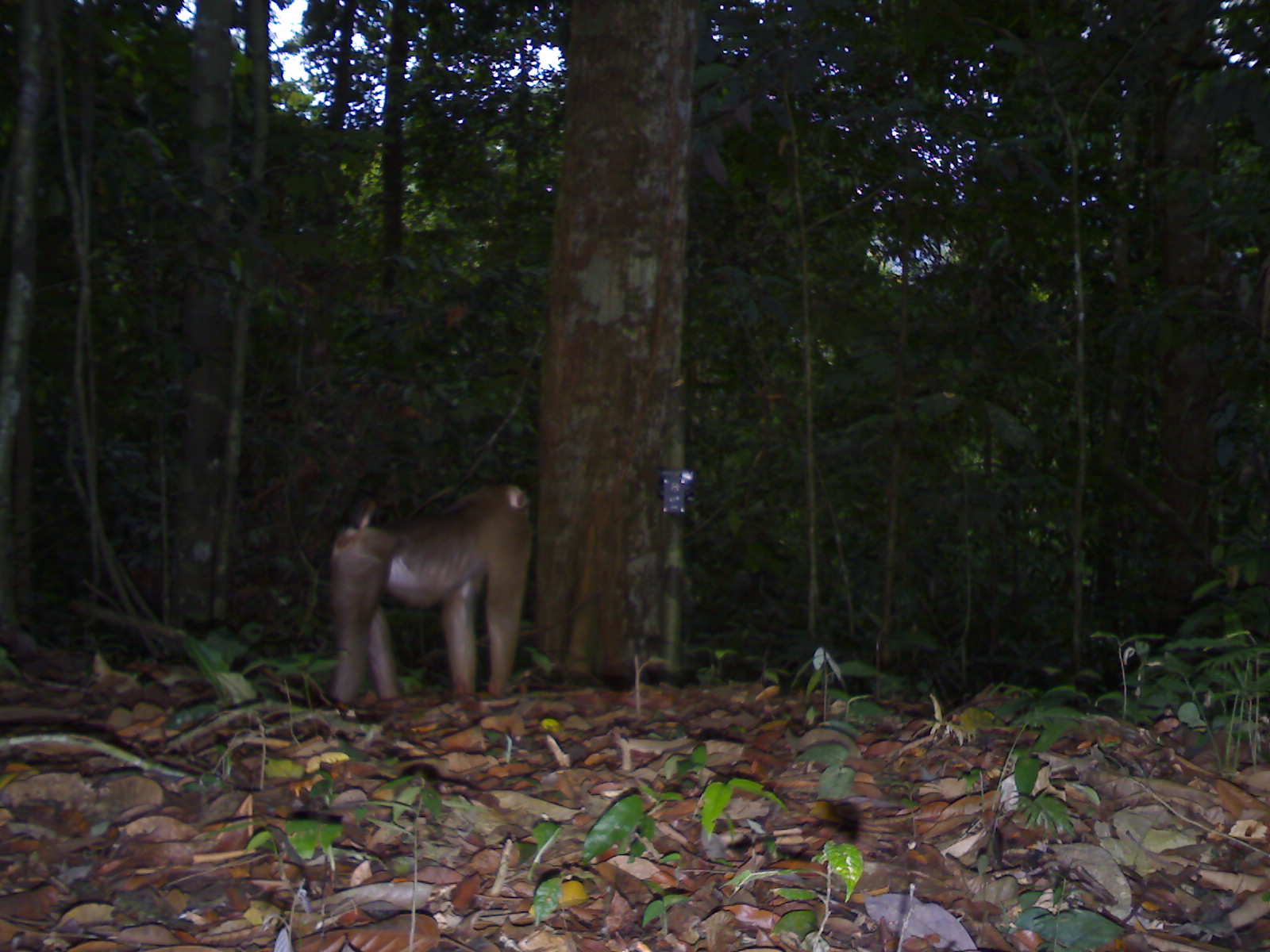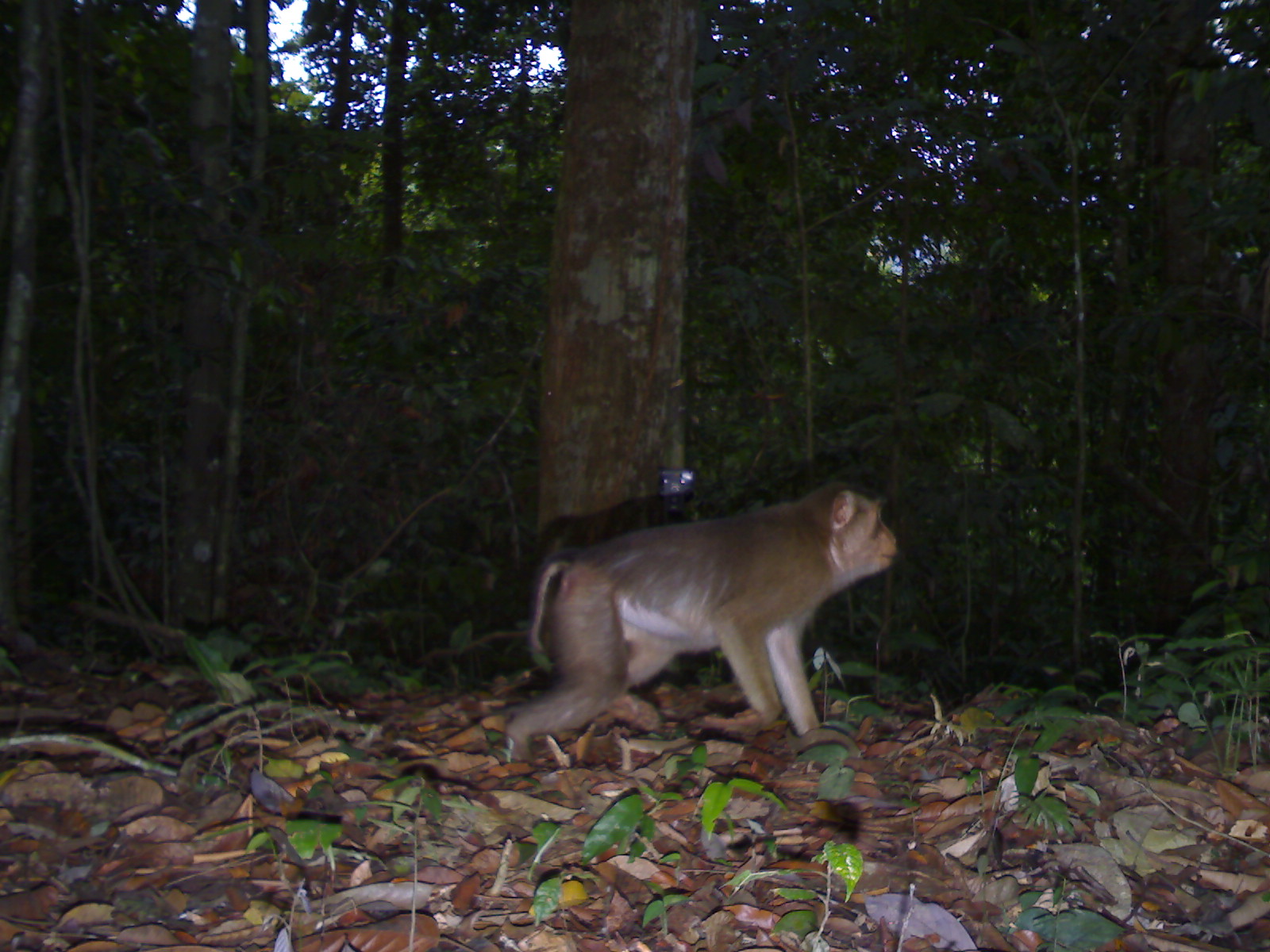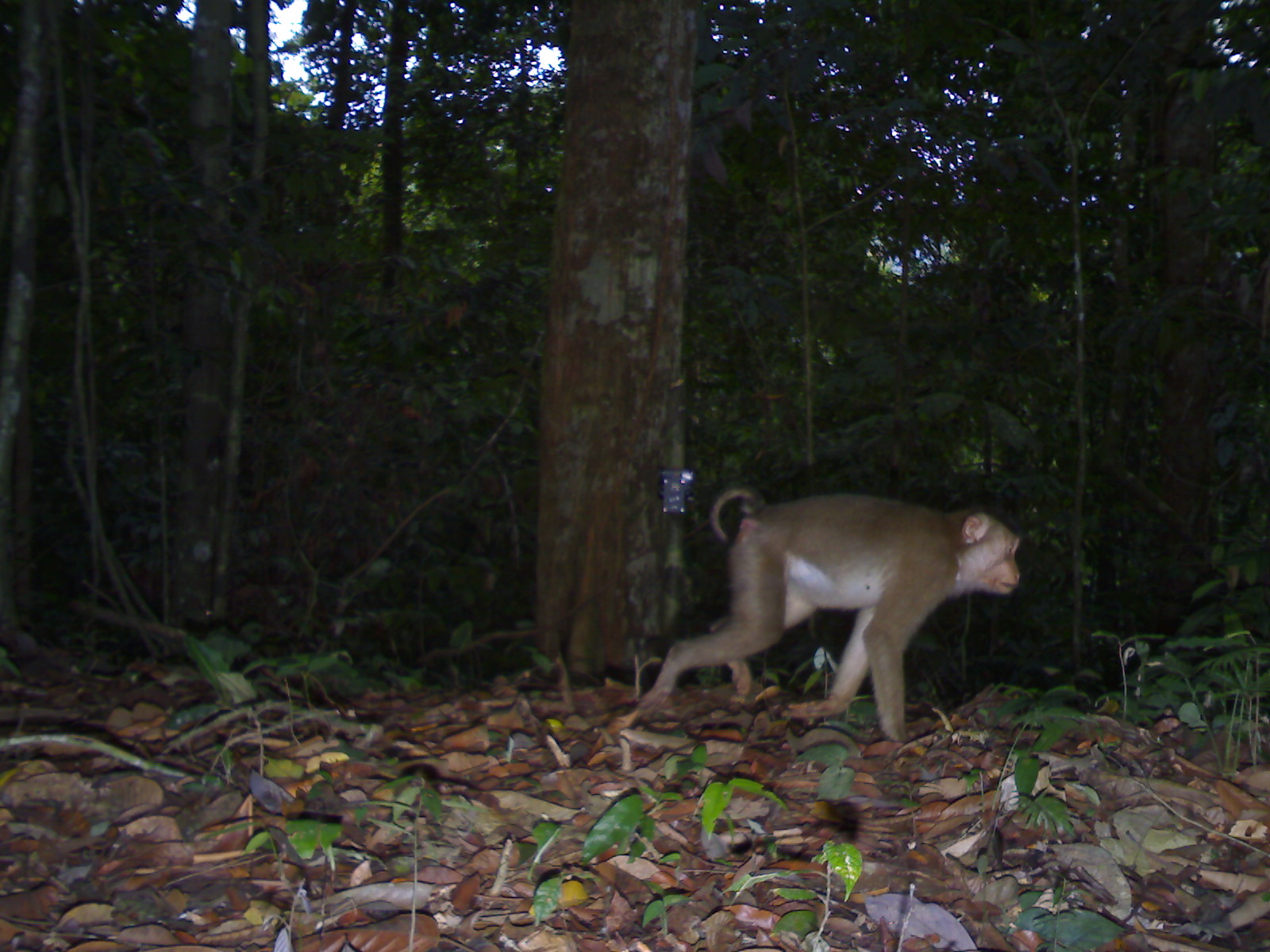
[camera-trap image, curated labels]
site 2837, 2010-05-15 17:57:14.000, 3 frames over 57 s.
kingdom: Animalia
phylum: Chordata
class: Mammalia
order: Primates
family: Cercopithecidae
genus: Macaca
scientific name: Macaca nemestrina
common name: southern pig-tailed macaque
Macaca nemestrina (southern pig-tailed macaque), count 1.